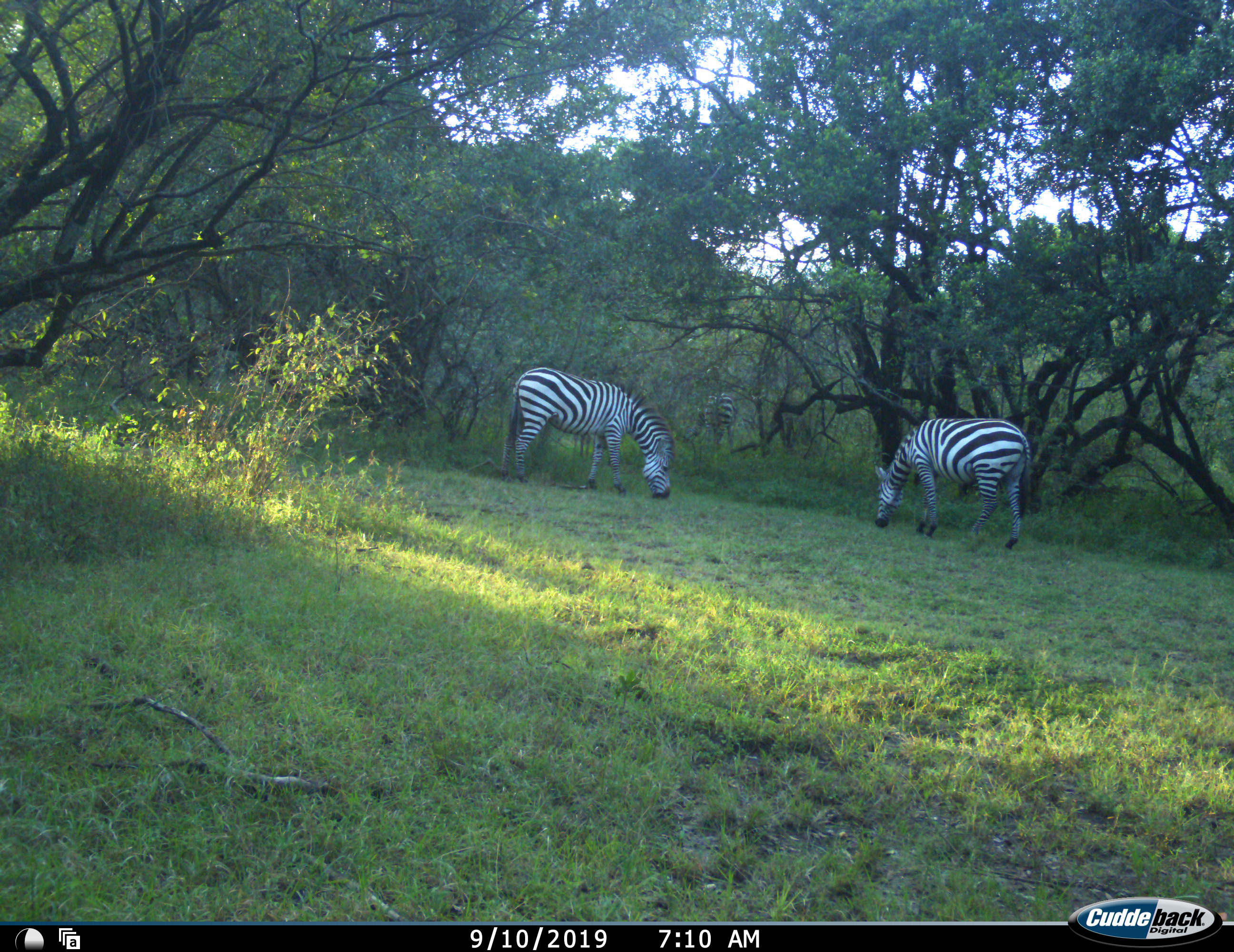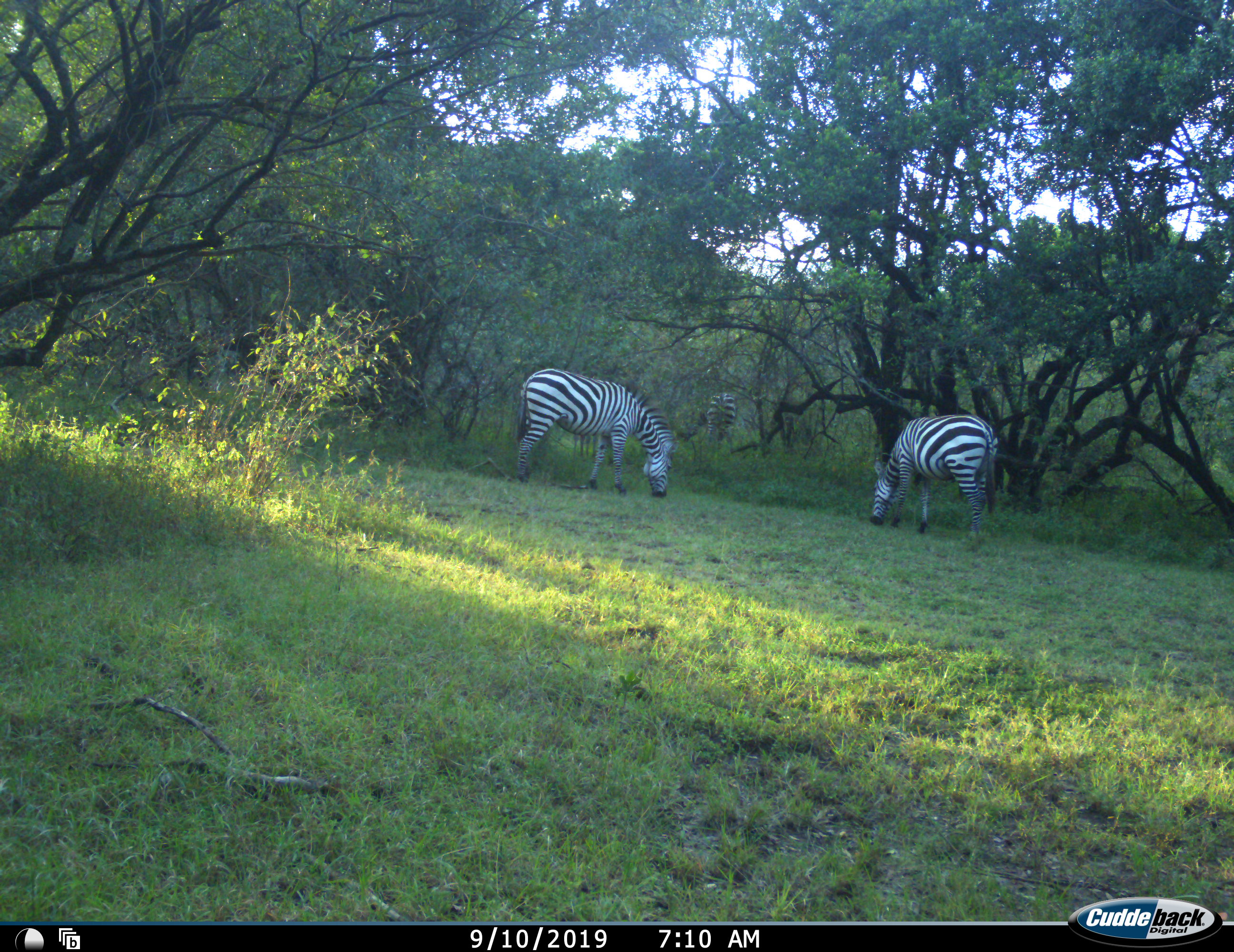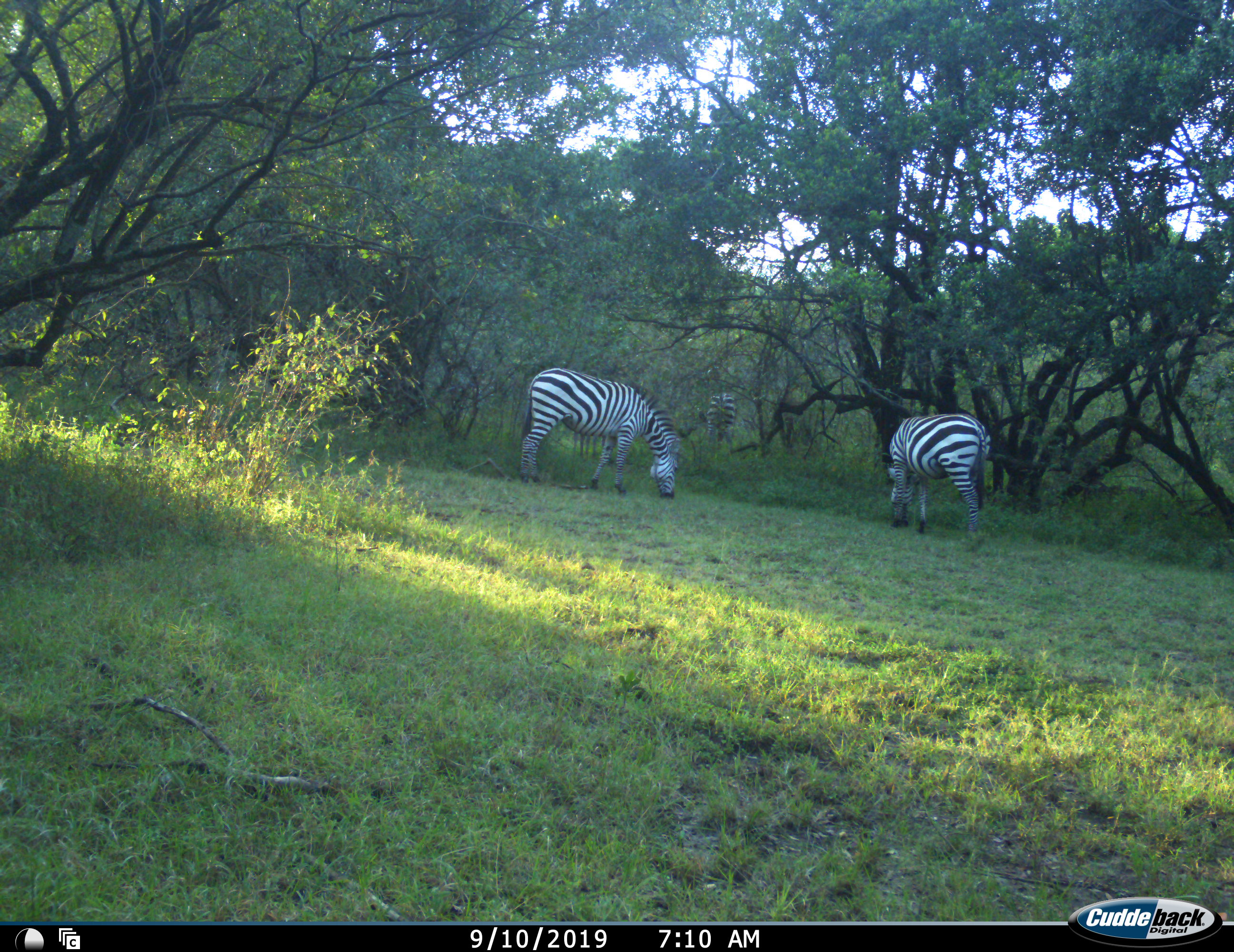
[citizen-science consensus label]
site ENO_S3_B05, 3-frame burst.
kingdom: Animalia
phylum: Chordata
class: Mammalia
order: Perissodactyla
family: Equidae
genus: Equus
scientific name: Equus quagga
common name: plains zebra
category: zebraplains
Zebraplains (plains zebra) (Equus quagga), count 3. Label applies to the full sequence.